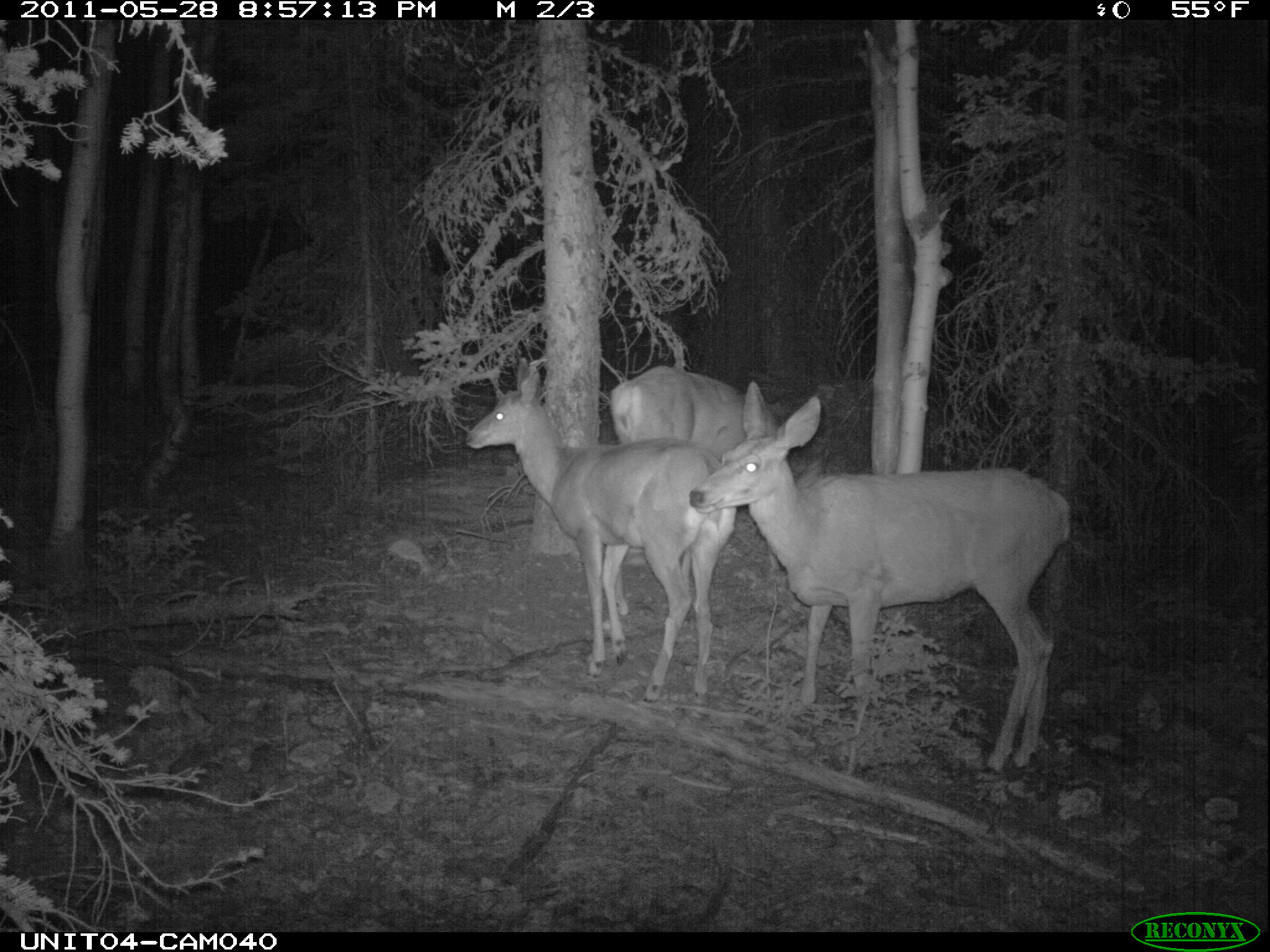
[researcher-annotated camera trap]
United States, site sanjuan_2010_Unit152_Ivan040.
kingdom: Animalia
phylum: Chordata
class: Mammalia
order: Artiodactyla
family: Cervidae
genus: Odocoileus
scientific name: Odocoileus hemionus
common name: mule deer